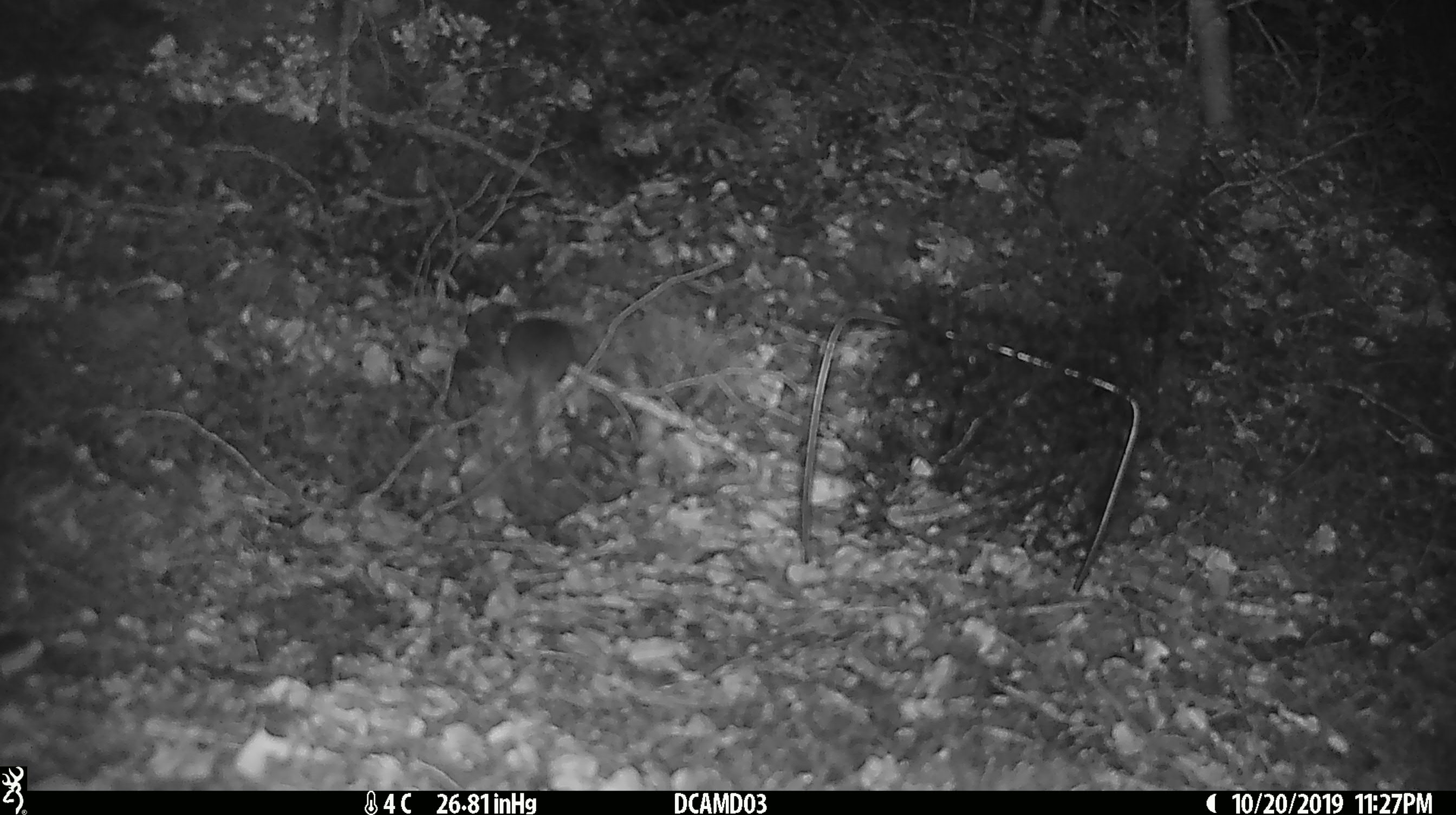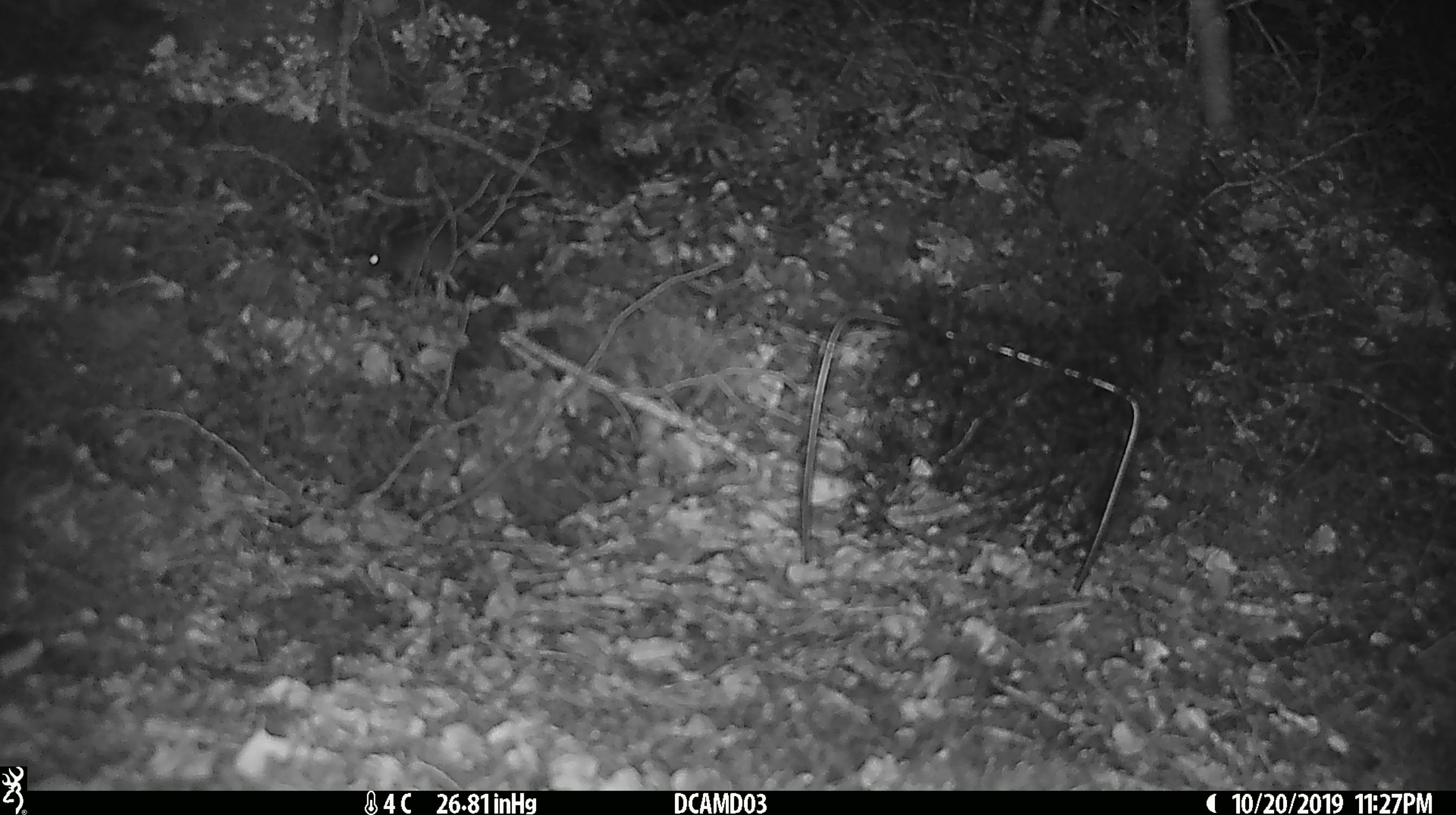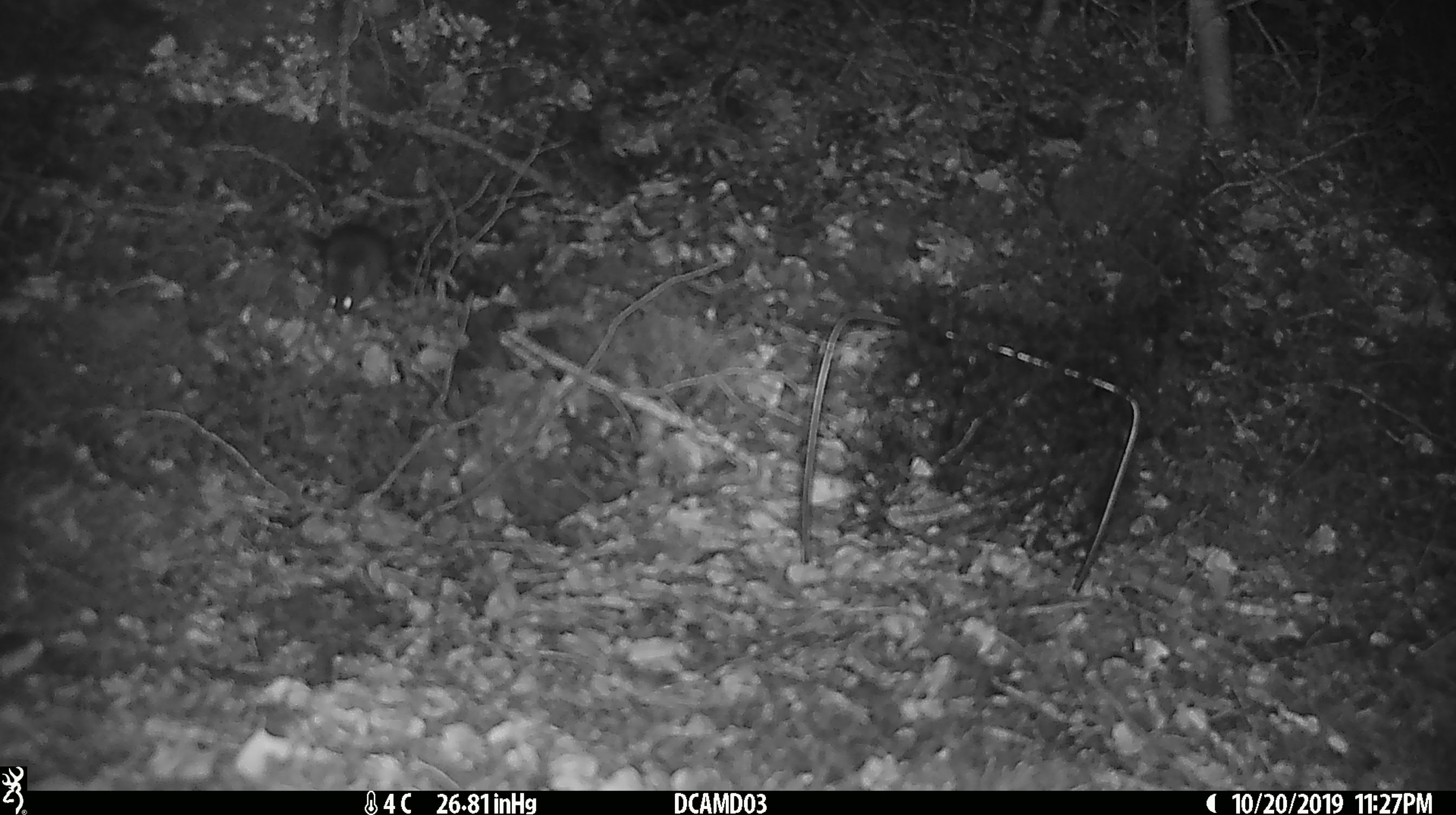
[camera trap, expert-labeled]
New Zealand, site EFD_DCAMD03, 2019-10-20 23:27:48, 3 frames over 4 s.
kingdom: Animalia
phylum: Chordata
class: Mammalia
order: Rodentia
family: Muridae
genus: Mus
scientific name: Mus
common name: mouse